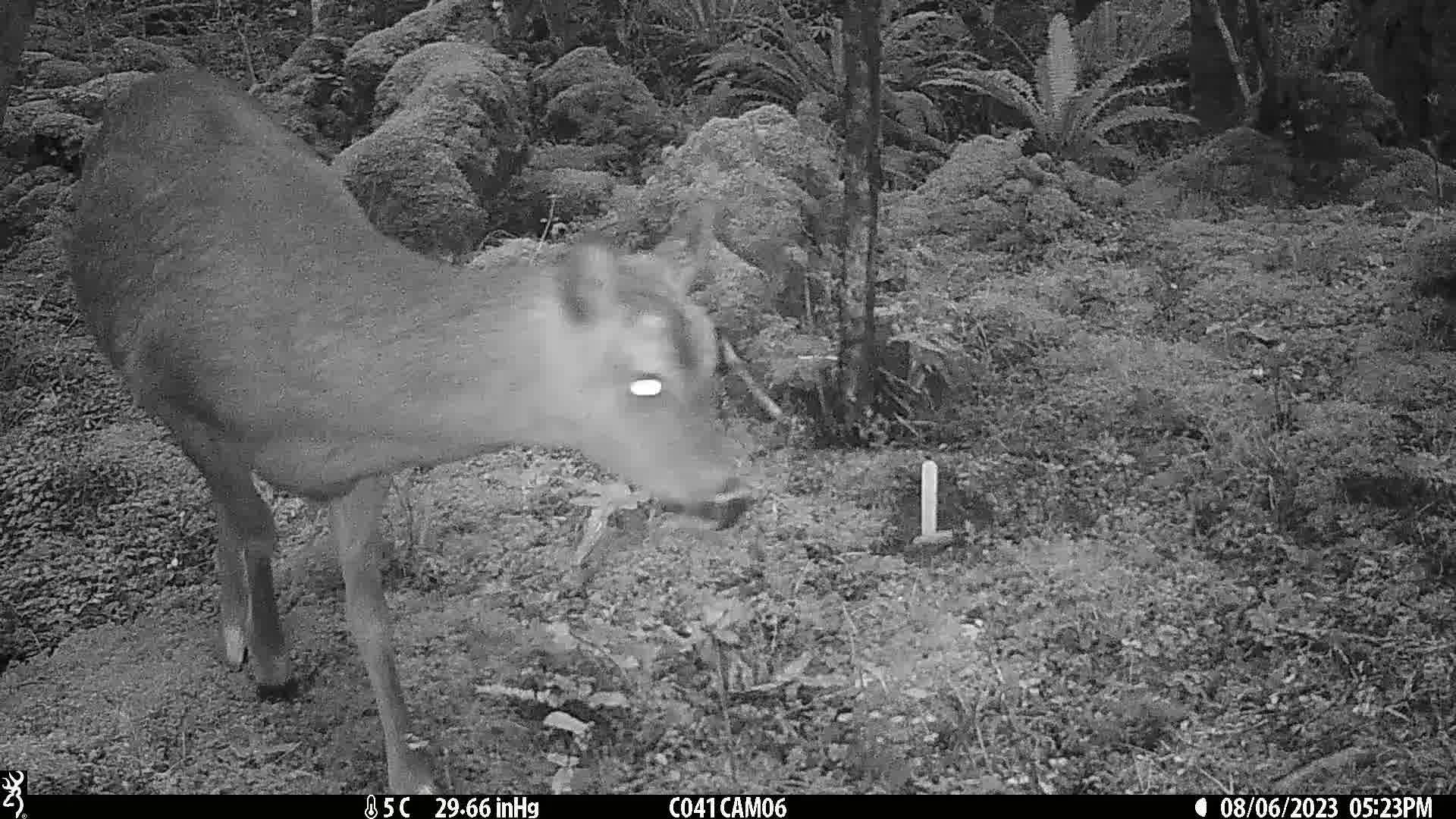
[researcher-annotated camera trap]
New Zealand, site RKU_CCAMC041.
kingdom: Animalia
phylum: Chordata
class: Mammalia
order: Artiodactyla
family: Cervidae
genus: Odocoileus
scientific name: Odocoileus virginianus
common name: white-tailed deer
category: white tailed deer